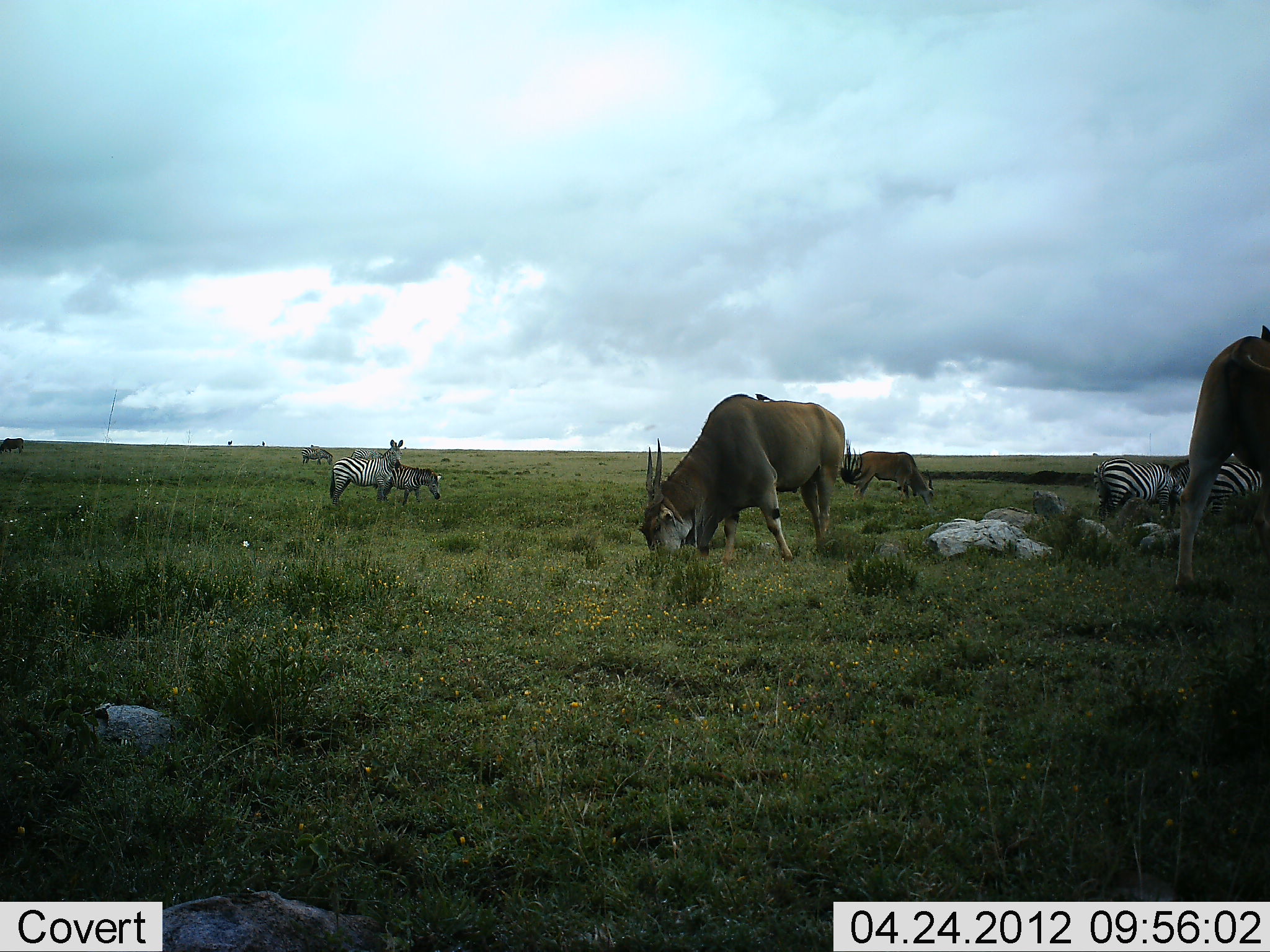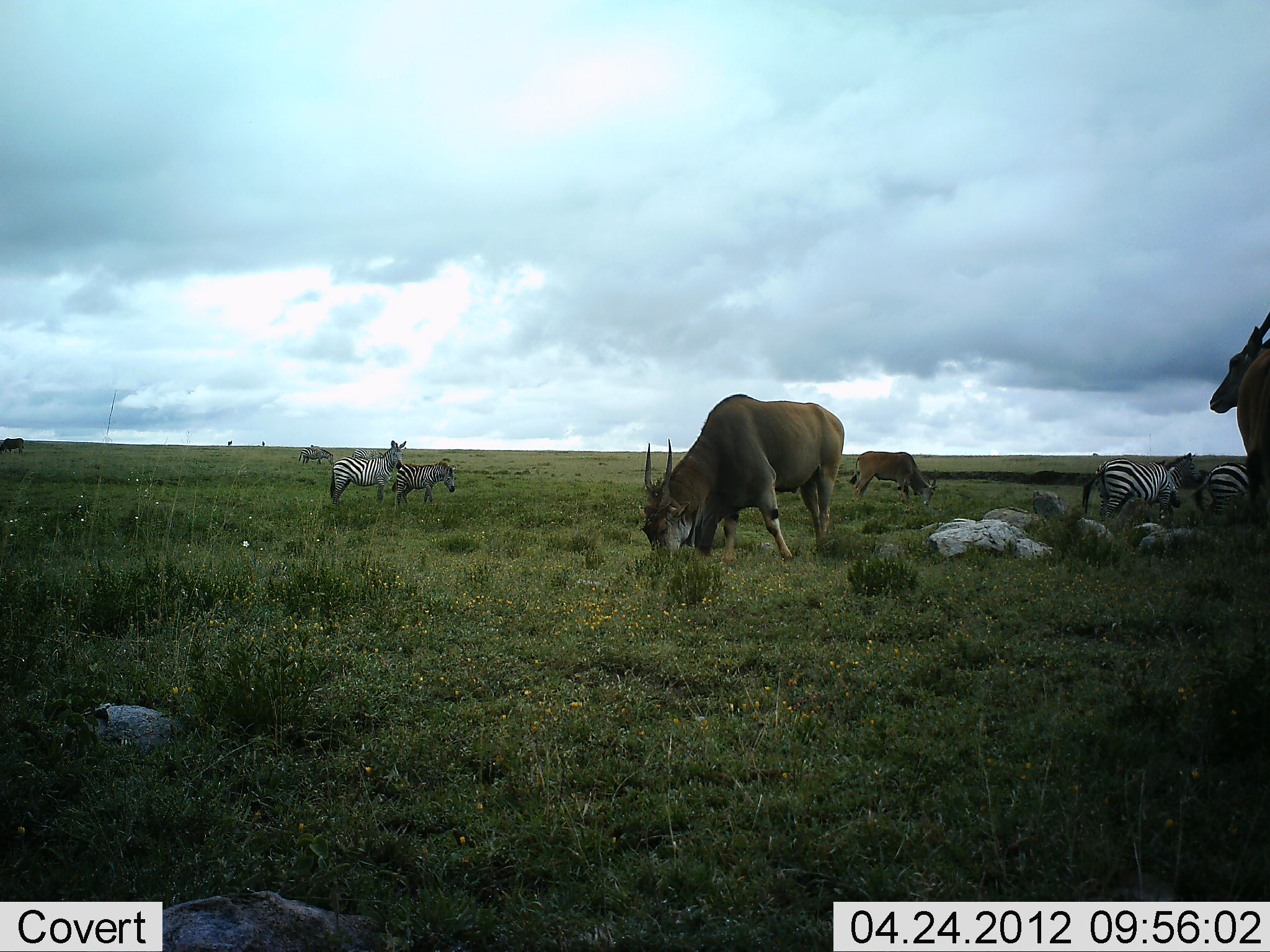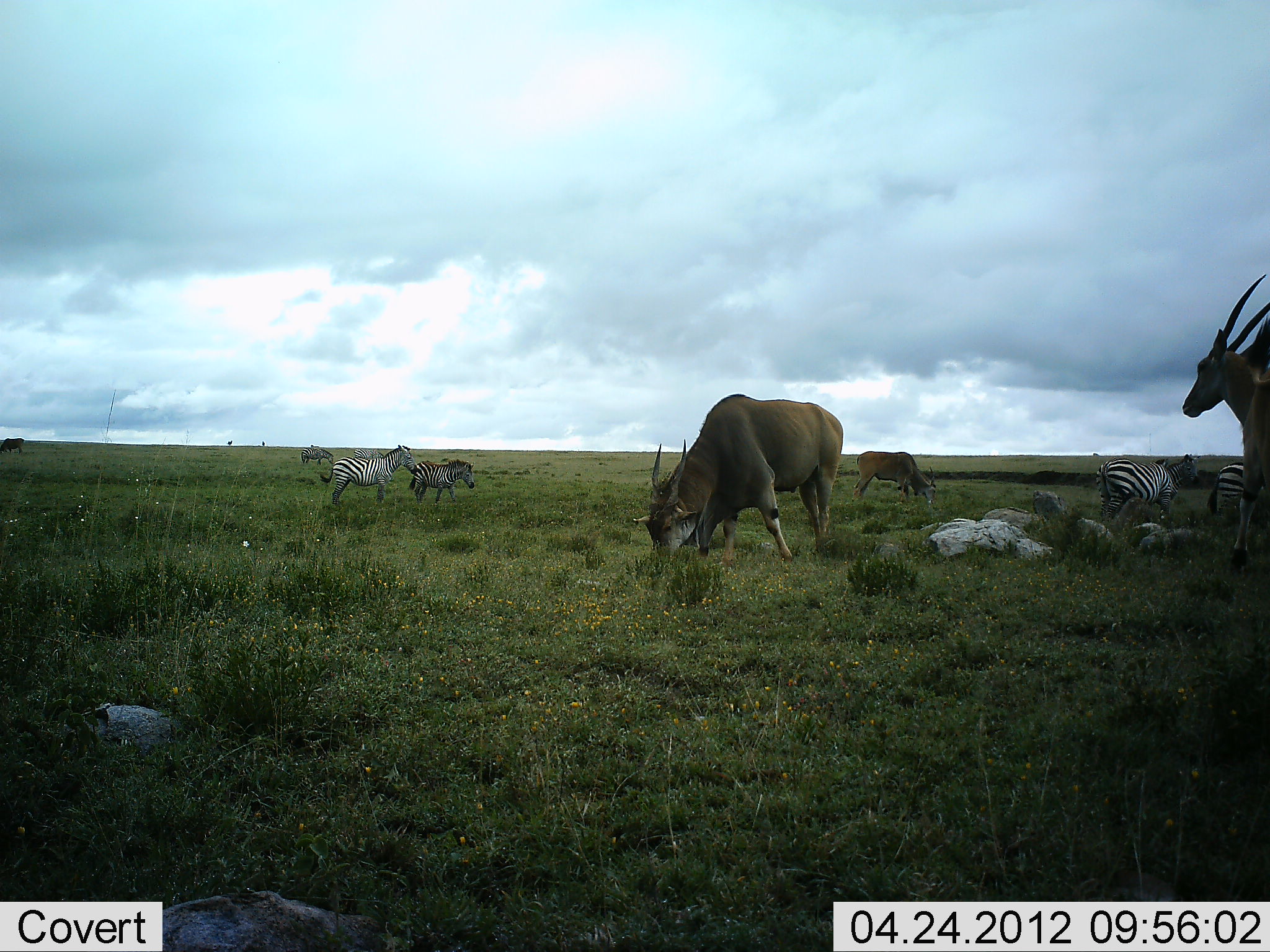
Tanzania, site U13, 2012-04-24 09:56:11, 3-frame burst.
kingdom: Animalia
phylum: Chordata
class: Mammalia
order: Artiodactyla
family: Bovidae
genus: Tragelaphus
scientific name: Tragelaphus oryx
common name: eland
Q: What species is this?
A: Eland (Tragelaphus oryx).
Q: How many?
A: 3.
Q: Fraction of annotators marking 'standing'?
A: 81%.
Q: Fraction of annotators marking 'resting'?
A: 0%.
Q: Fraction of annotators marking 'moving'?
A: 19%.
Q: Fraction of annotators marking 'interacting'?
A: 0%.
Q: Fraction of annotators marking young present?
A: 0%.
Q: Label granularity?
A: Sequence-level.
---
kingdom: Animalia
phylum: Chordata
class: Mammalia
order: Perissodactyla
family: Equidae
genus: Equus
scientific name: Equus quagga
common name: plains zebra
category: zebra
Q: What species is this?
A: Zebra (plains zebra) (Equus quagga).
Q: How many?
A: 5.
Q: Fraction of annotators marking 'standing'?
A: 71%.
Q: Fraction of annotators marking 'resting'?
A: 0%.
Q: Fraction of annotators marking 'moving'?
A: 53%.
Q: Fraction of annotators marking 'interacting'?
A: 0%.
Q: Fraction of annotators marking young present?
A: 24%.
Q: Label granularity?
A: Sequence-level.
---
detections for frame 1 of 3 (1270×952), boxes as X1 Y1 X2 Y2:
animal: 637 392 851 565; 1158 325 1270 598; 1166 459 1268 528; 1092 456 1186 525; 328 439 404 508; 851 449 935 507; 375 462 442 506; 301 446 333 466; 350 447 385 462; 0 437 26 453; 753 391 773 402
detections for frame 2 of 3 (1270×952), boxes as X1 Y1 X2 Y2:
animal: 640 392 847 571; 1207 308 1270 518; 1080 457 1182 527; 329 439 408 506; 850 449 938 507; 1189 460 1253 523; 1150 452 1204 518; 391 458 456 507; 297 447 335 466; 0 438 25 454; 352 448 384 459; 310 444 319 448; 227 440 232 445; 262 441 265 446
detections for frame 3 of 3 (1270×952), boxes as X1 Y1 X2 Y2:
animal: 632 392 845 565; 1179 271 1268 572; 1094 453 1201 530; 319 444 419 505; 851 450 939 507; 409 457 477 506; 1207 462 1248 523; 299 447 335 464; 353 447 384 459; 1 438 24 454; 1157 458 1169 467; 227 440 233 445; 310 444 318 447; 262 440 265 447